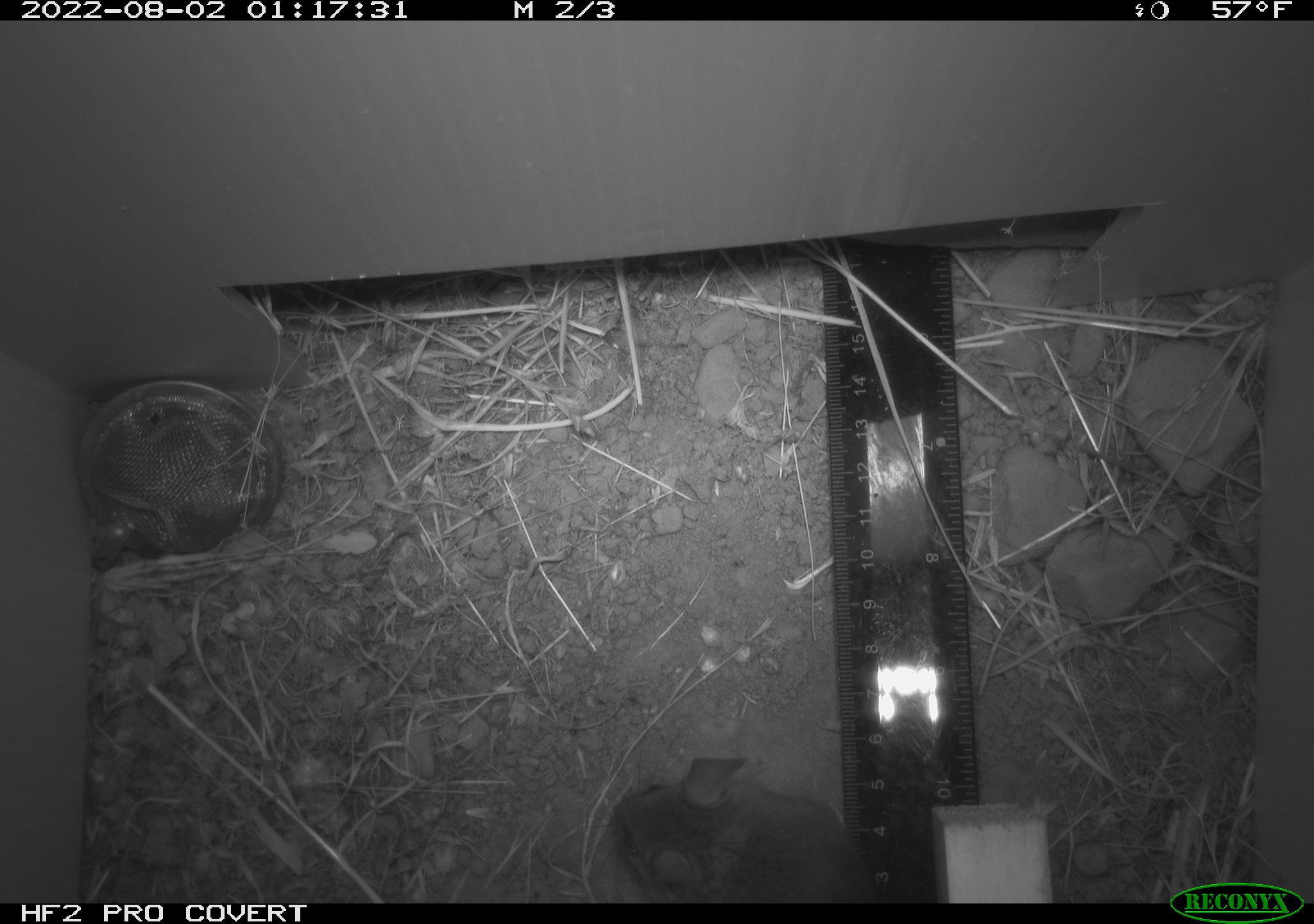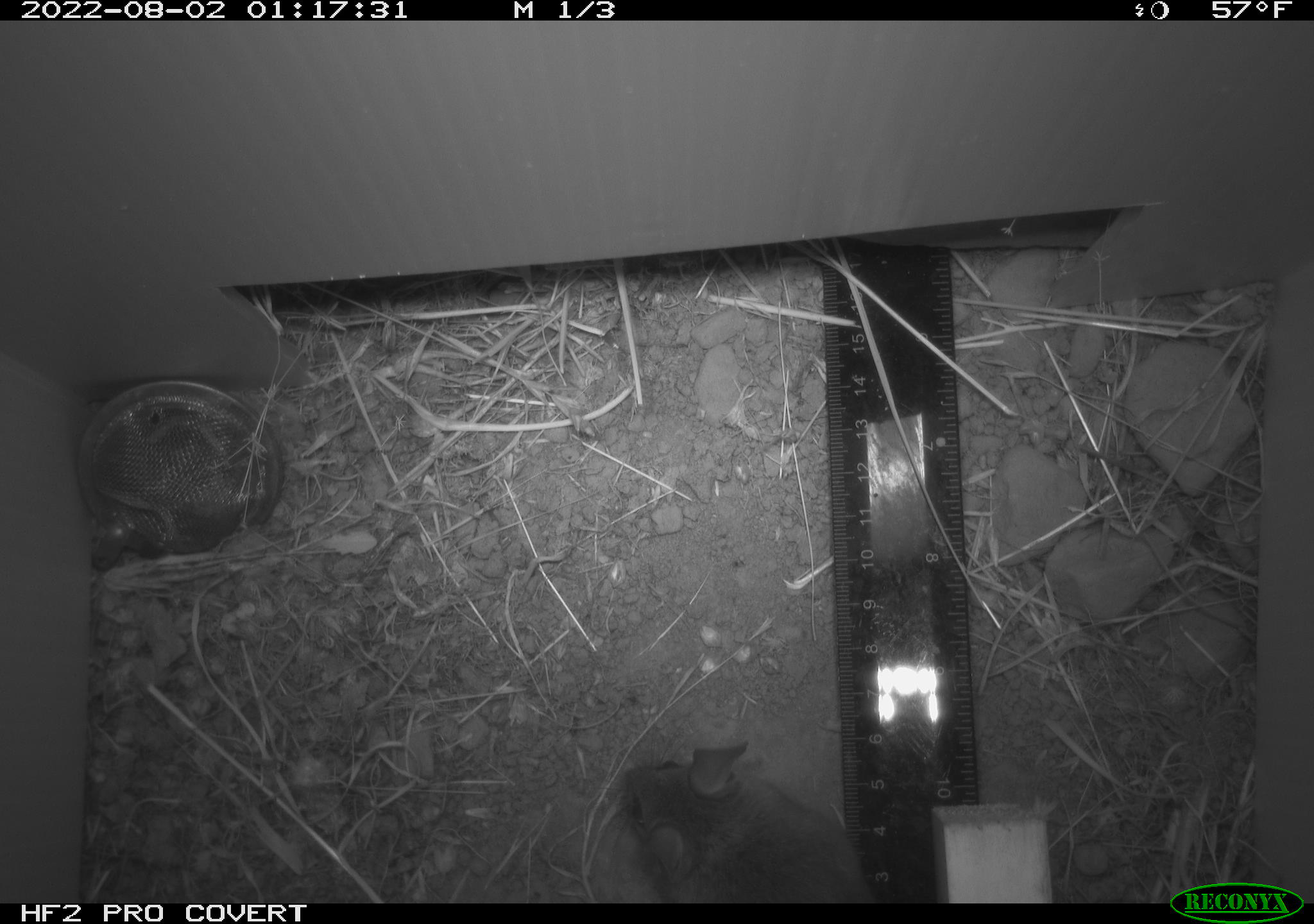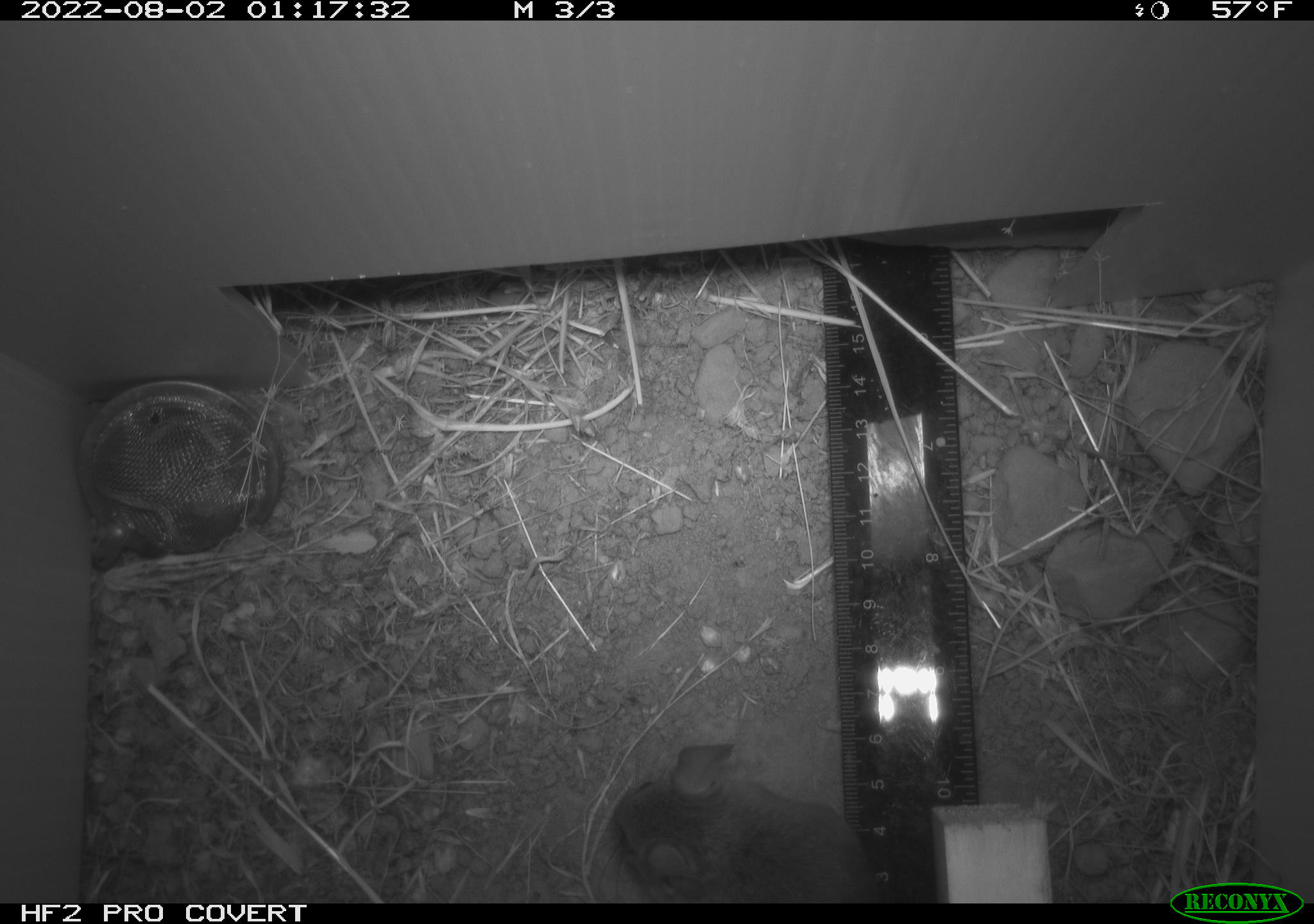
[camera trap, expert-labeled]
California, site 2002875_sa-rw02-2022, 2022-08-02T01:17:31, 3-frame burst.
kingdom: Animalia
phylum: Chordata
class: Mammalia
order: Rodentia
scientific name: Rodentia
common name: mouse species